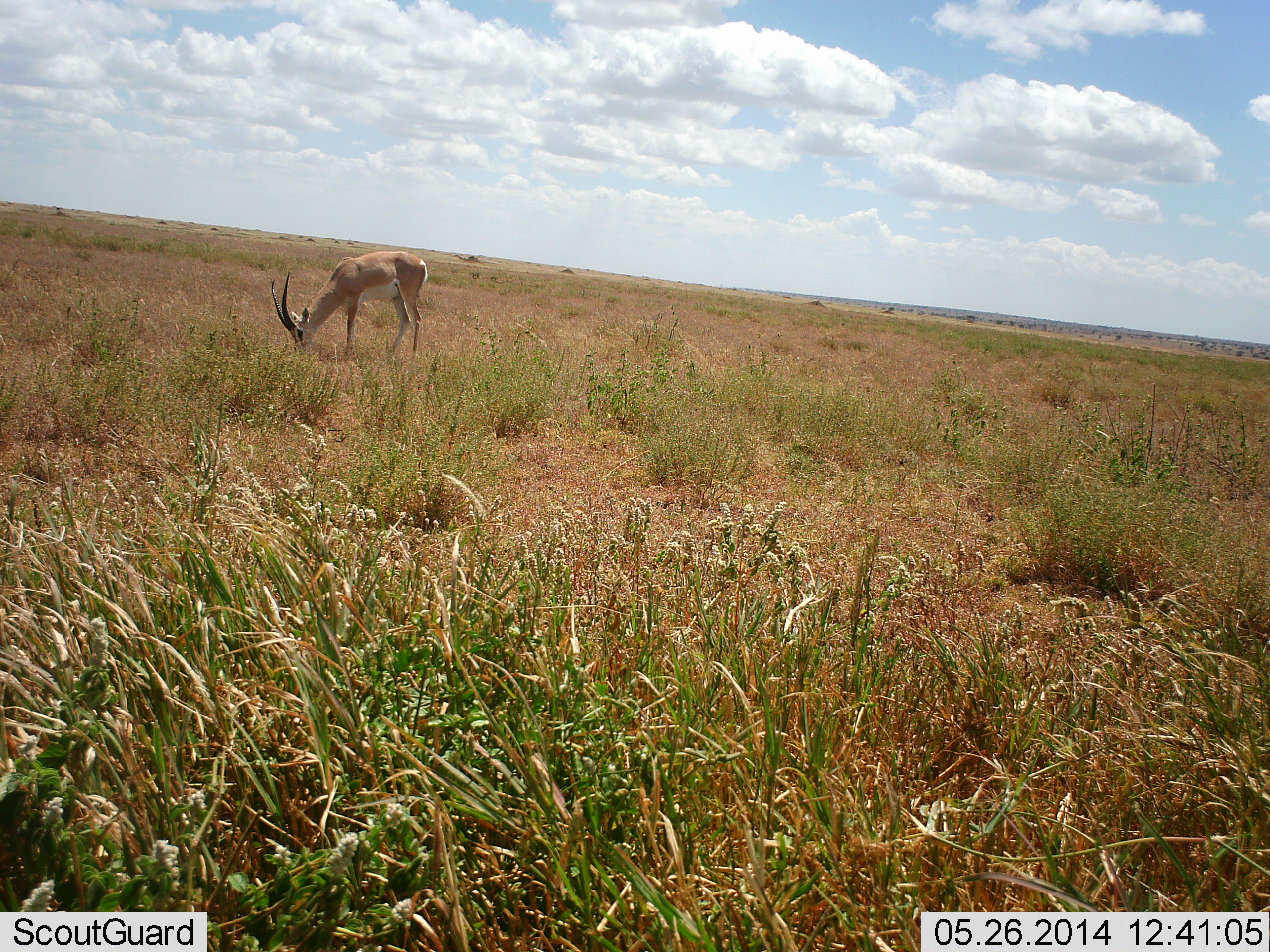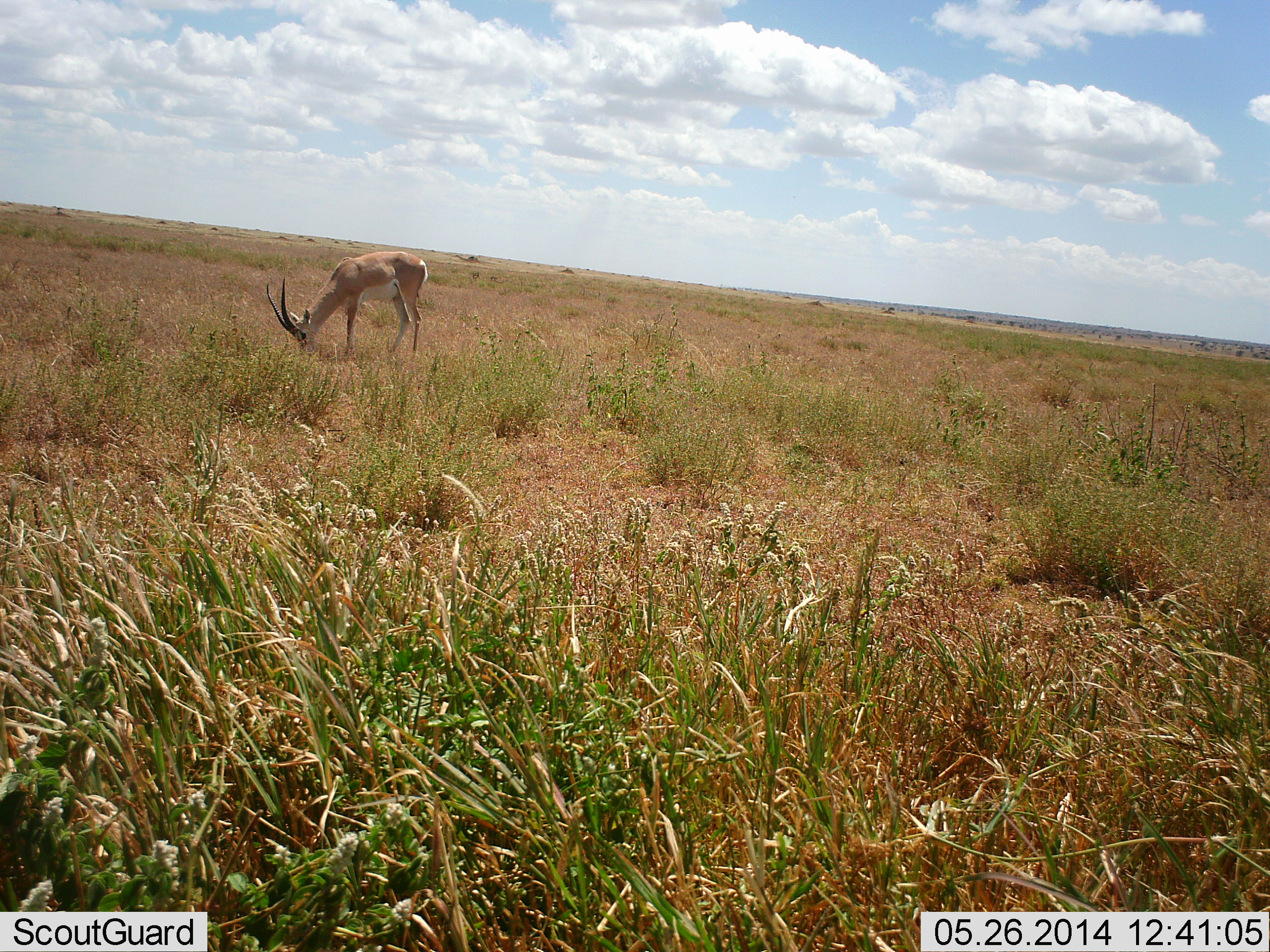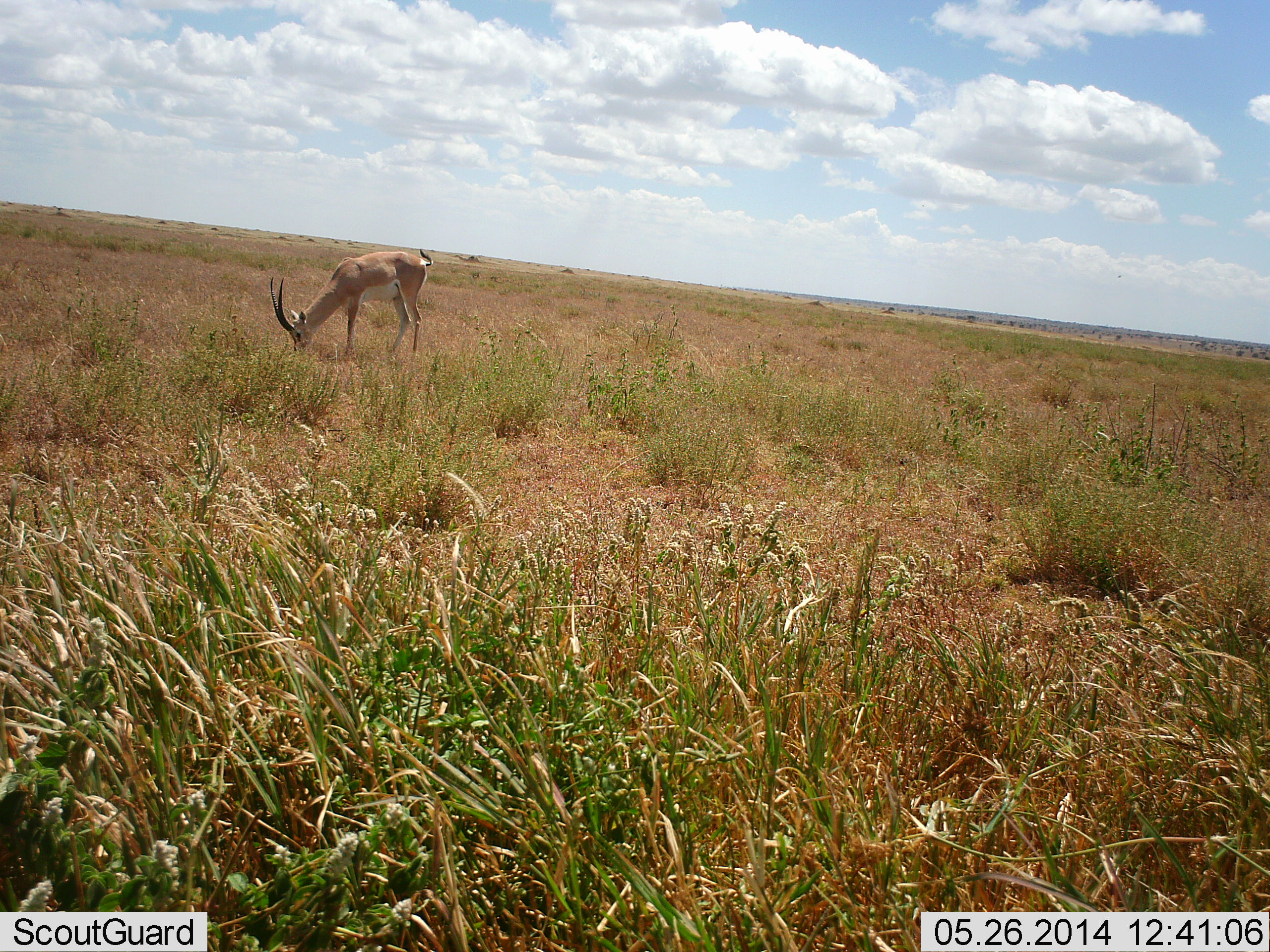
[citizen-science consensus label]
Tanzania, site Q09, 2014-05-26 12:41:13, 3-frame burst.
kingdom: Animalia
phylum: Chordata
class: Mammalia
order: Artiodactyla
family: Bovidae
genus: Nanger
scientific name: Nanger granti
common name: grant's gazelle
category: gazellegrants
Gazellegrants (grant's gazelle) (Nanger granti), count 1. Behavior (volunteer vote fractions): standing 0%, resting 0%, moving 0%, interacting 0%. Young present (vote fraction): 0%. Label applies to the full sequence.